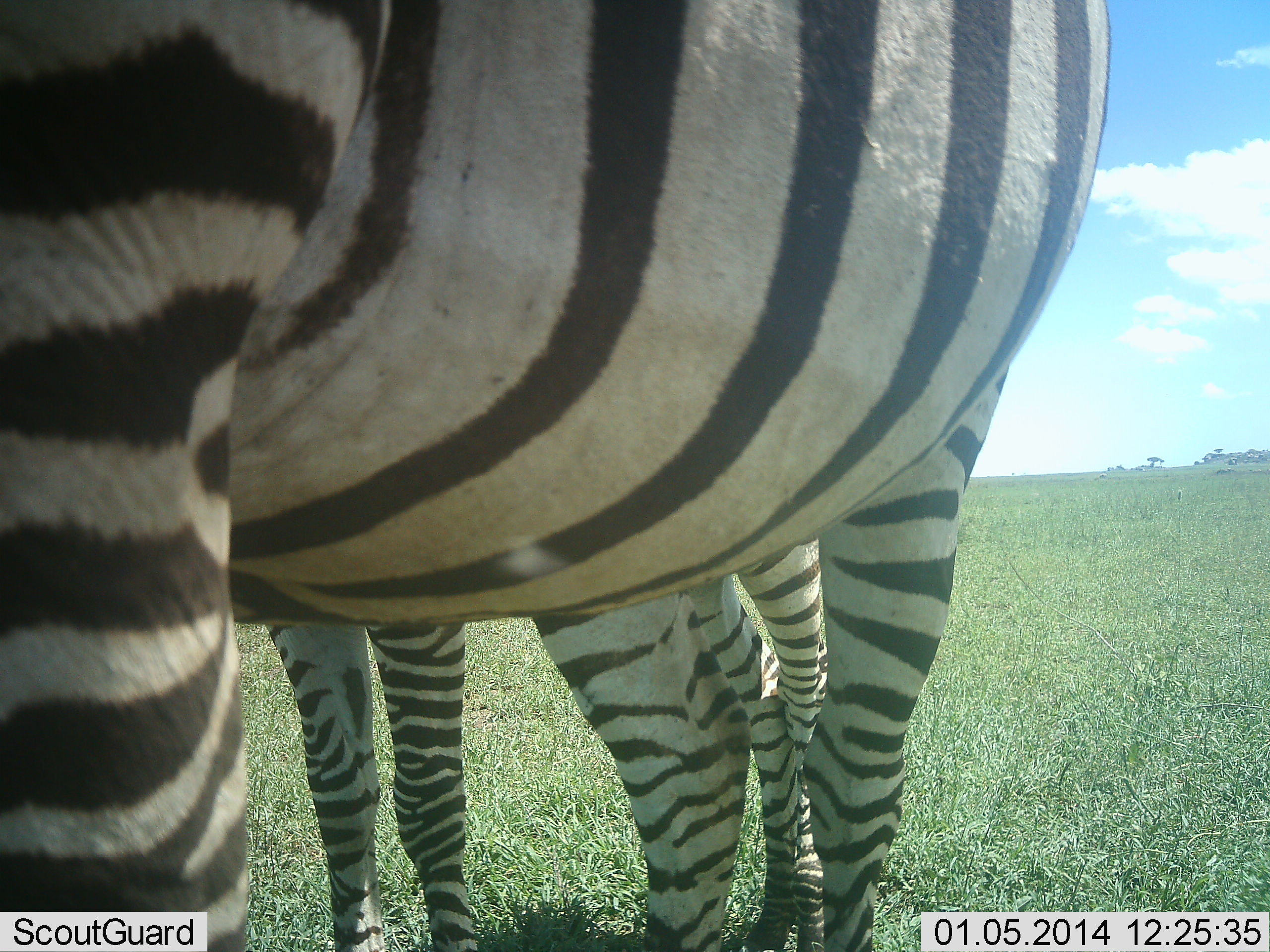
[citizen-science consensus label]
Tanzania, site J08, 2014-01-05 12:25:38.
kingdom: Animalia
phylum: Chordata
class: Mammalia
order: Perissodactyla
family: Equidae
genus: Equus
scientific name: Equus quagga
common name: plains zebra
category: zebra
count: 2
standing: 90%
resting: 0%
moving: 0%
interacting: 10%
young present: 0%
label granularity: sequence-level